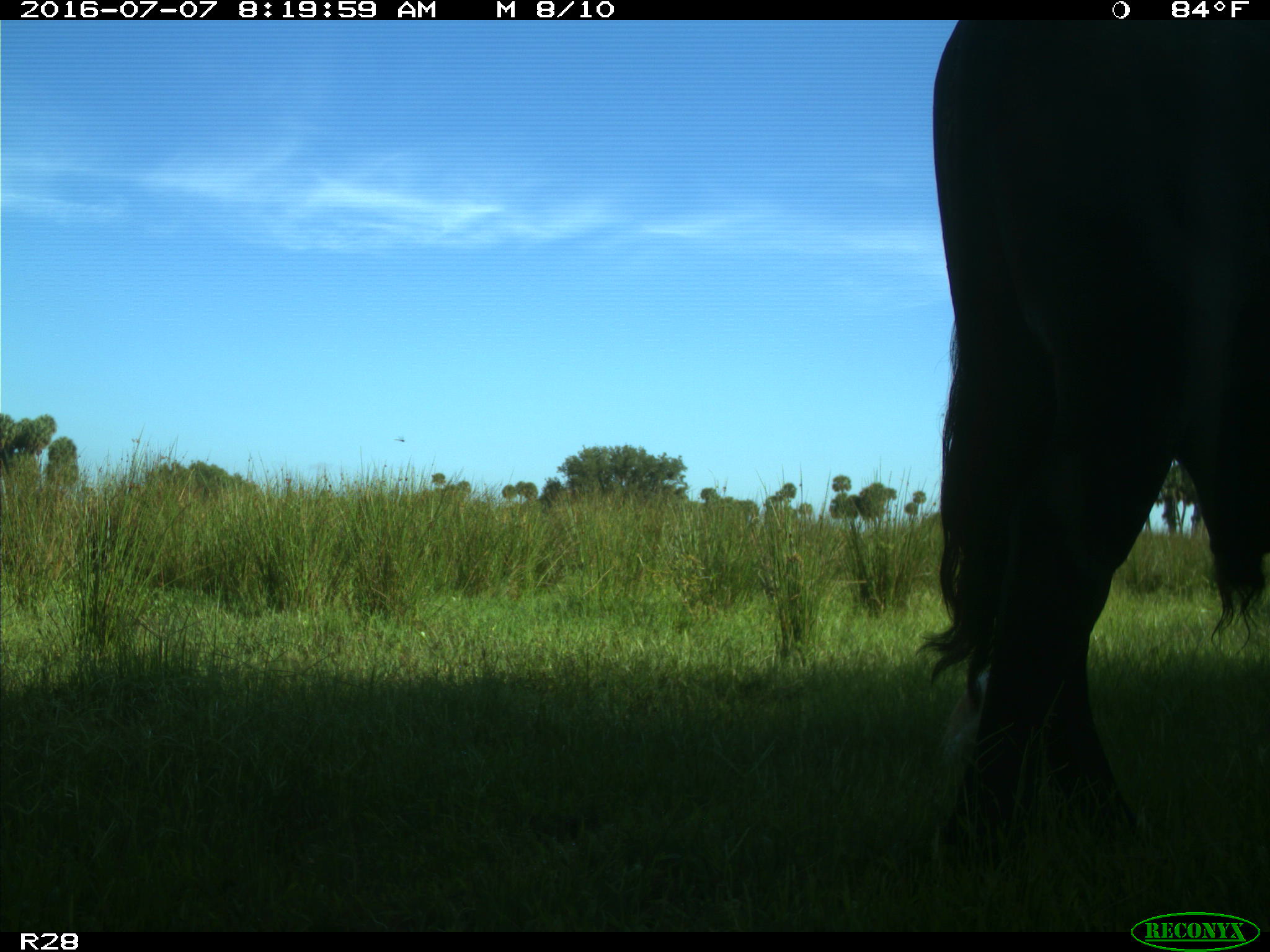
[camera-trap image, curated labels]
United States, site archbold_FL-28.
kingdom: Animalia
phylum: Chordata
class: Mammalia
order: Artiodactyla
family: Bovidae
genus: Bos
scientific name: Bos taurus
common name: domestic cow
Bos taurus (domestic cow).